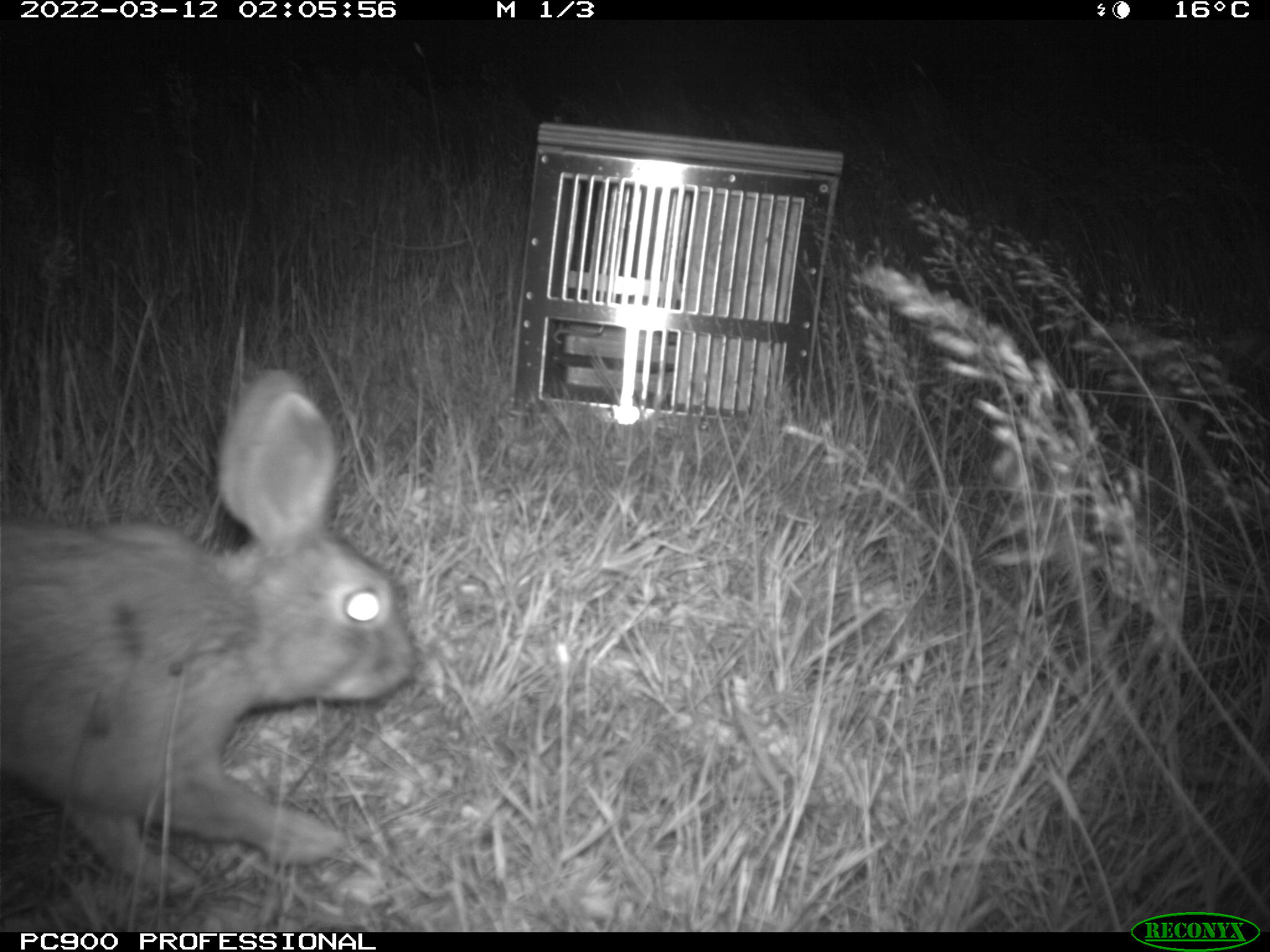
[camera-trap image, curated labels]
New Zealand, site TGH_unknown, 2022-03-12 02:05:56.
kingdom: Animalia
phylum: Chordata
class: Mammalia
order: Lagomorpha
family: Leporidae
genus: Oryctolagus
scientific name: Oryctolagus cuniculus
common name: european rabbit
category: rabbit